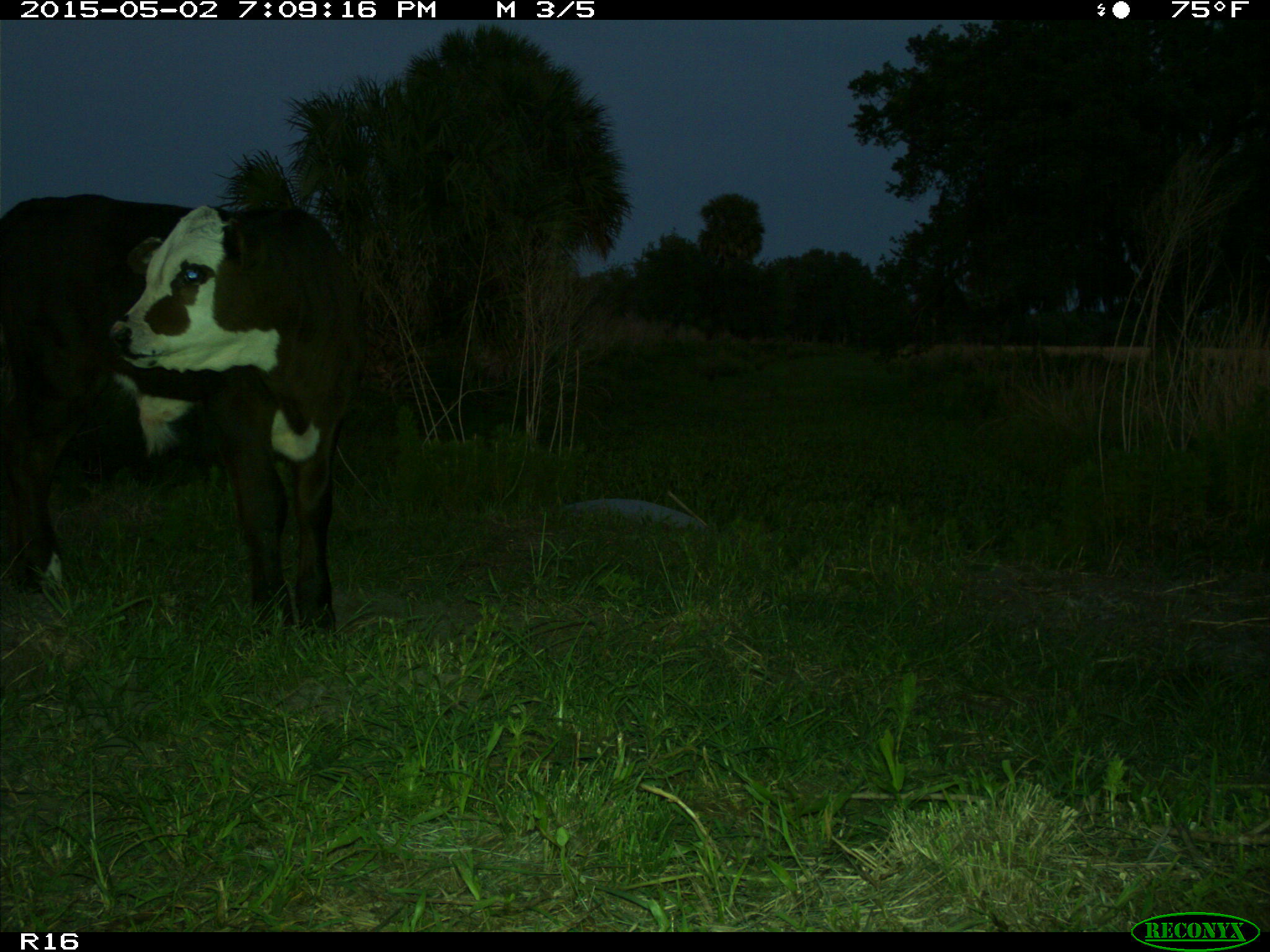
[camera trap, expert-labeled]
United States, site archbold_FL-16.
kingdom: Animalia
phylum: Chordata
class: Mammalia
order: Artiodactyla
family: Bovidae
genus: Bos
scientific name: Bos taurus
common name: domestic cow